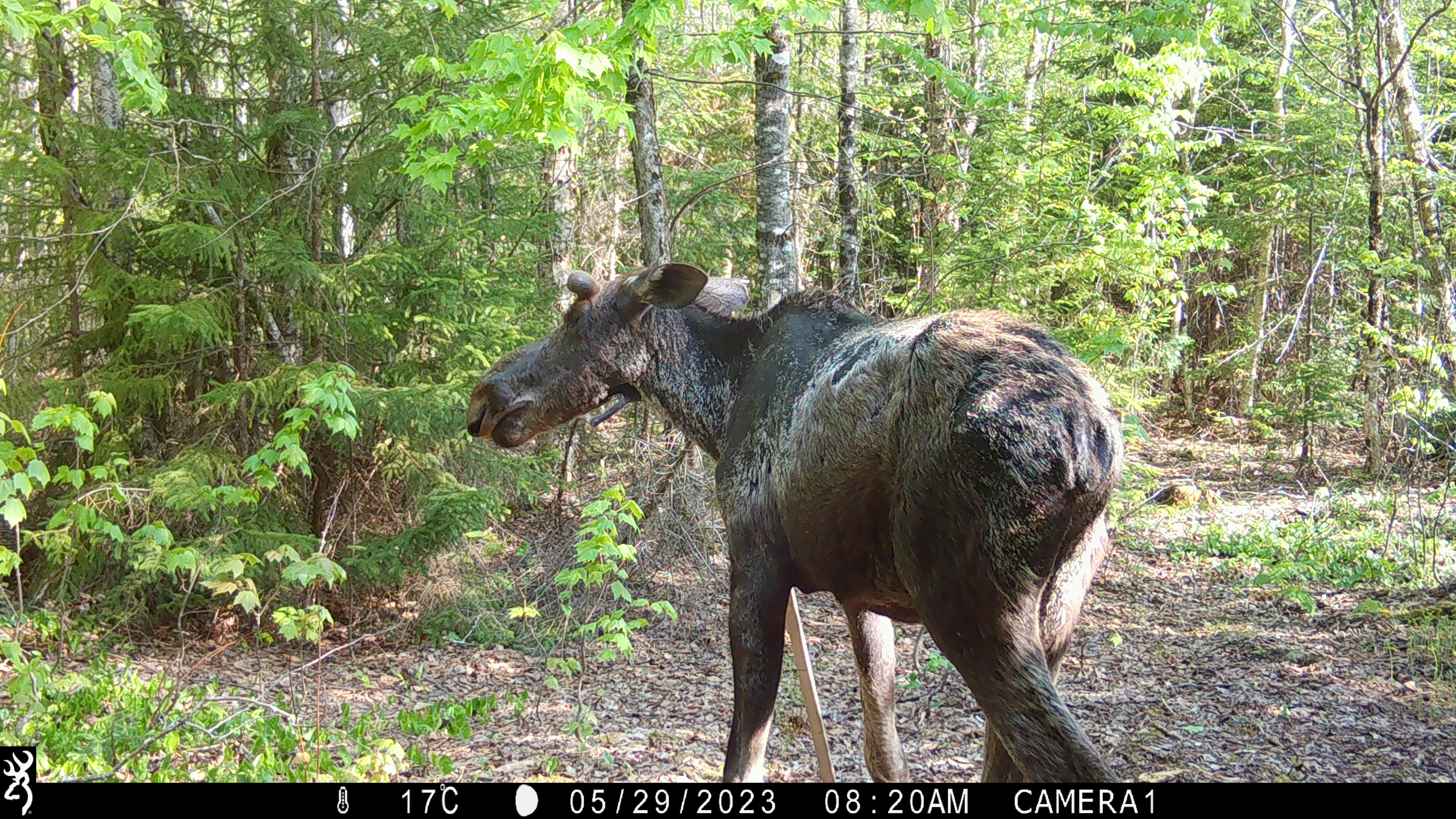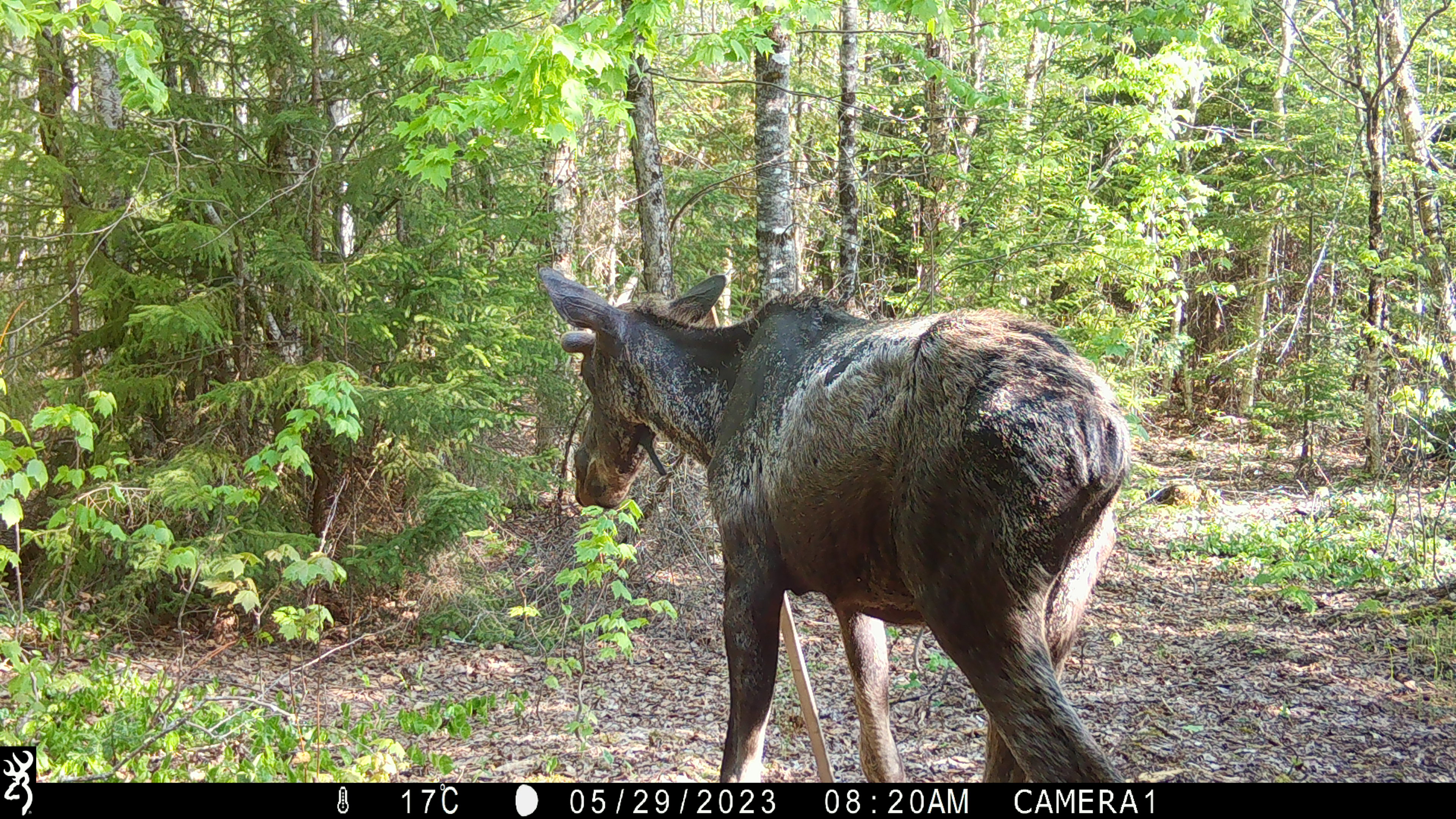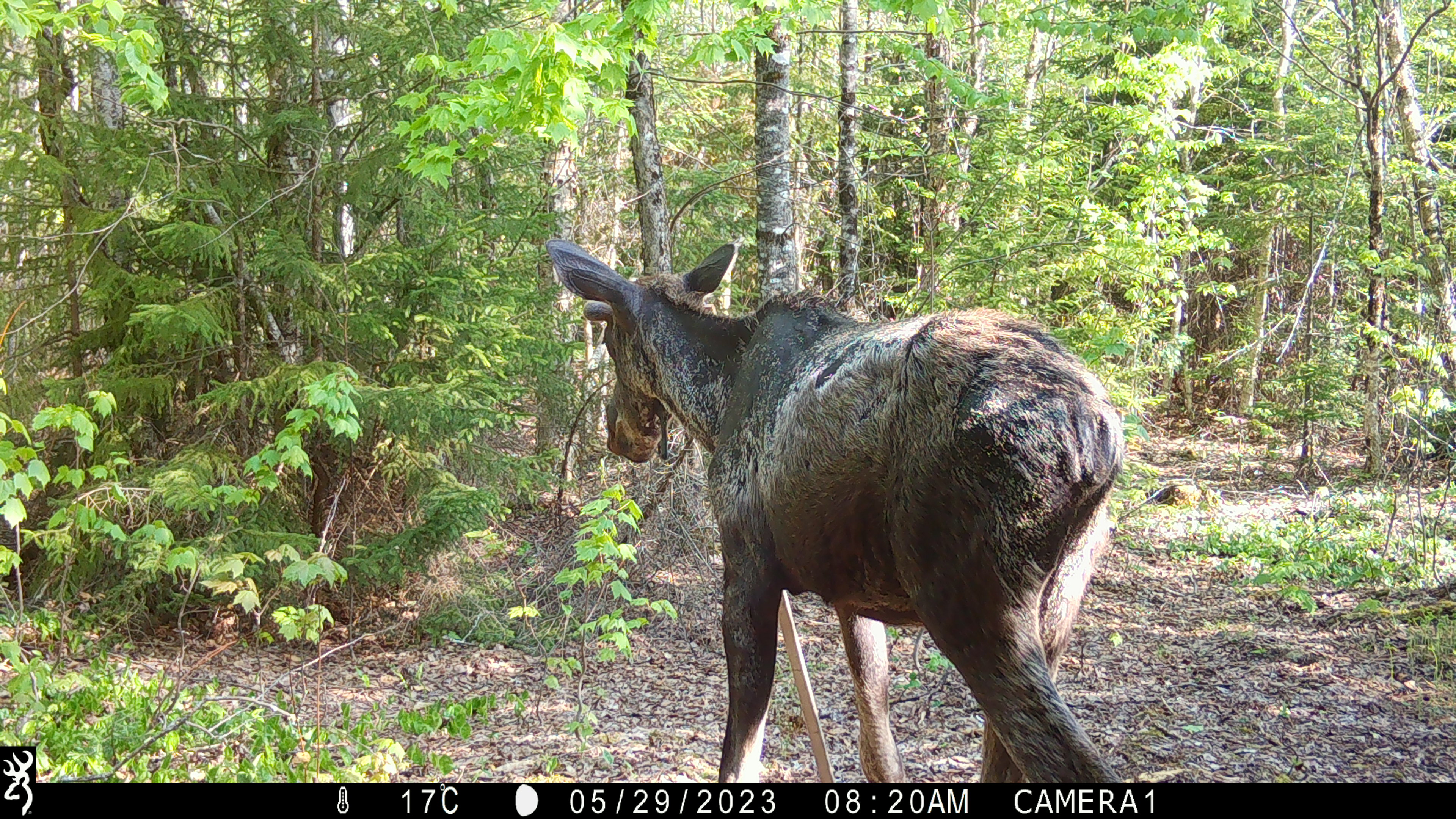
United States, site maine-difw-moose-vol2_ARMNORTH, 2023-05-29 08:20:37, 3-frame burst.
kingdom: Animalia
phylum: Chordata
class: Mammalia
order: Artiodactyla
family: Cervidae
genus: Alces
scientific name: Alces alces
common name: moose